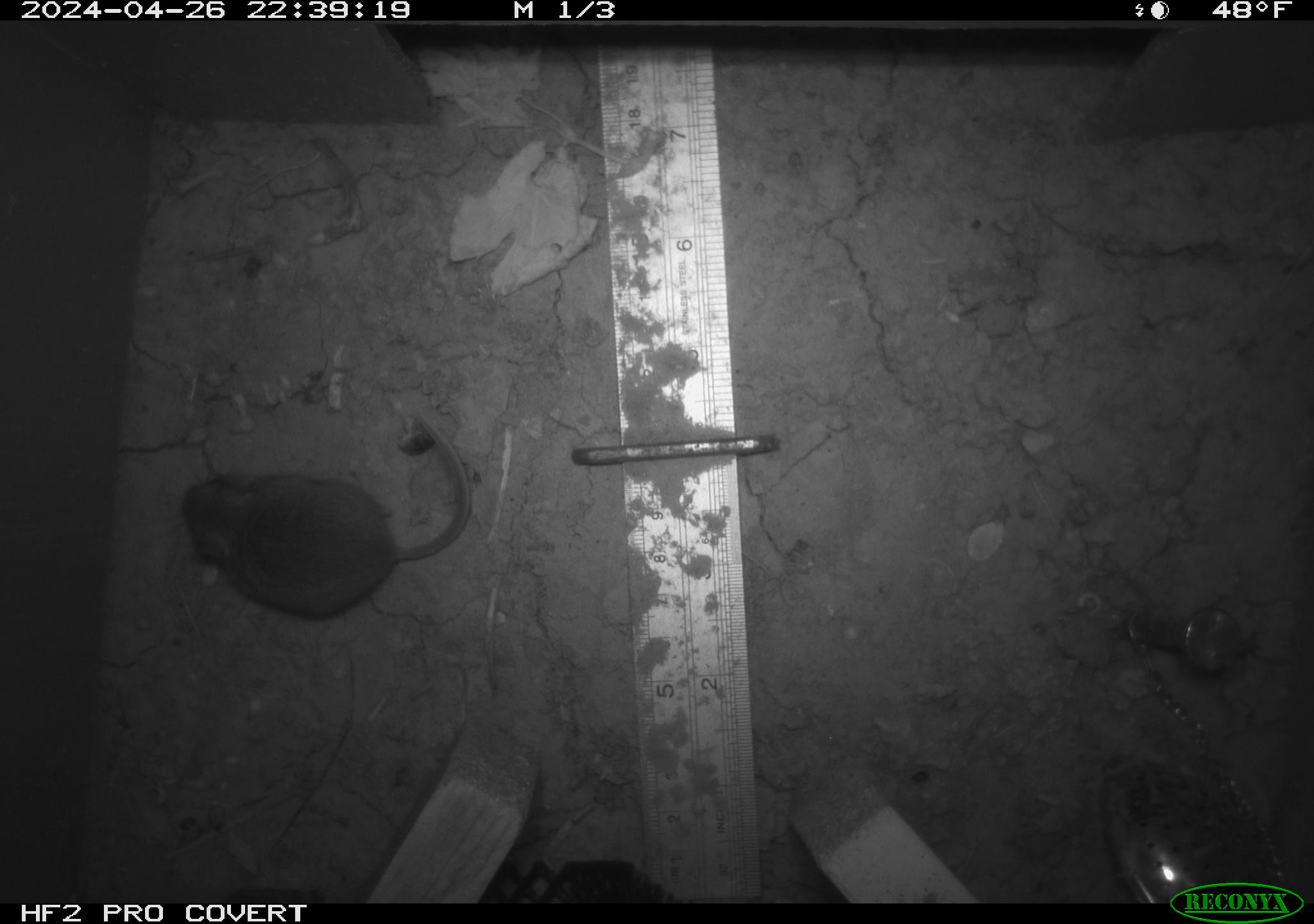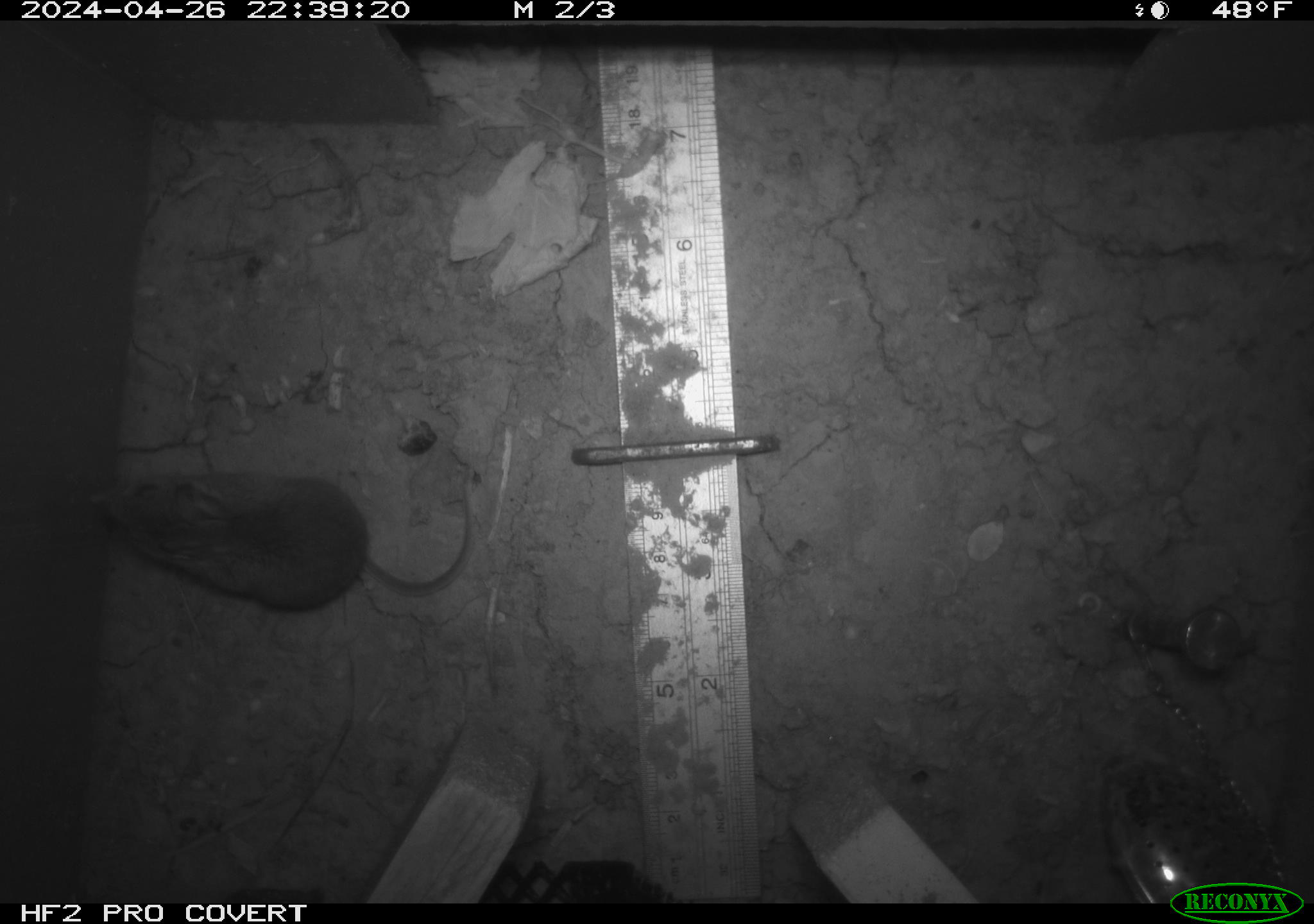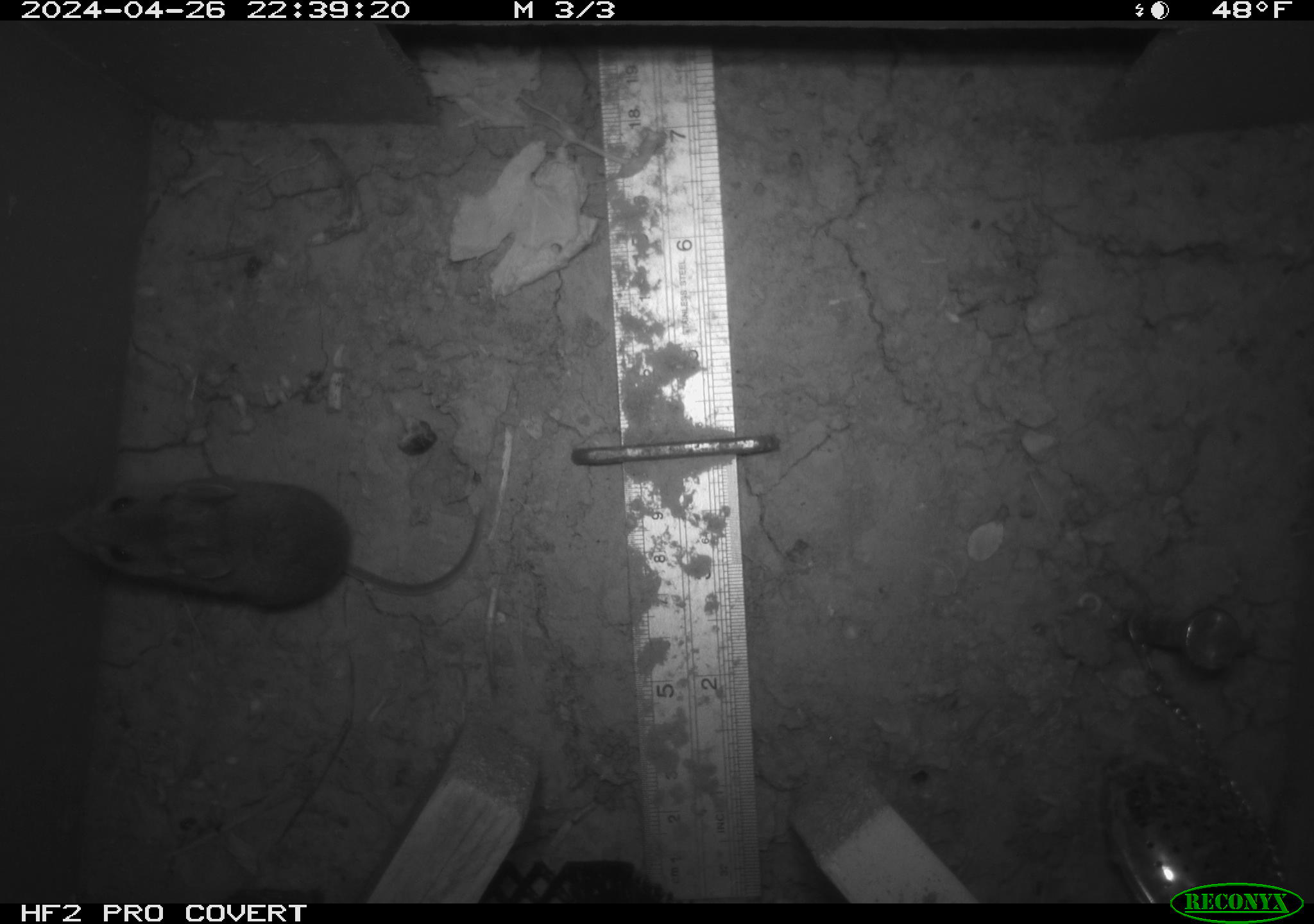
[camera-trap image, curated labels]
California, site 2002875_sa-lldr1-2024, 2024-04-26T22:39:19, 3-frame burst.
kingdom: Animalia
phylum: Chordata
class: Mammalia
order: Rodentia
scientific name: Rodentia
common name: mouse species